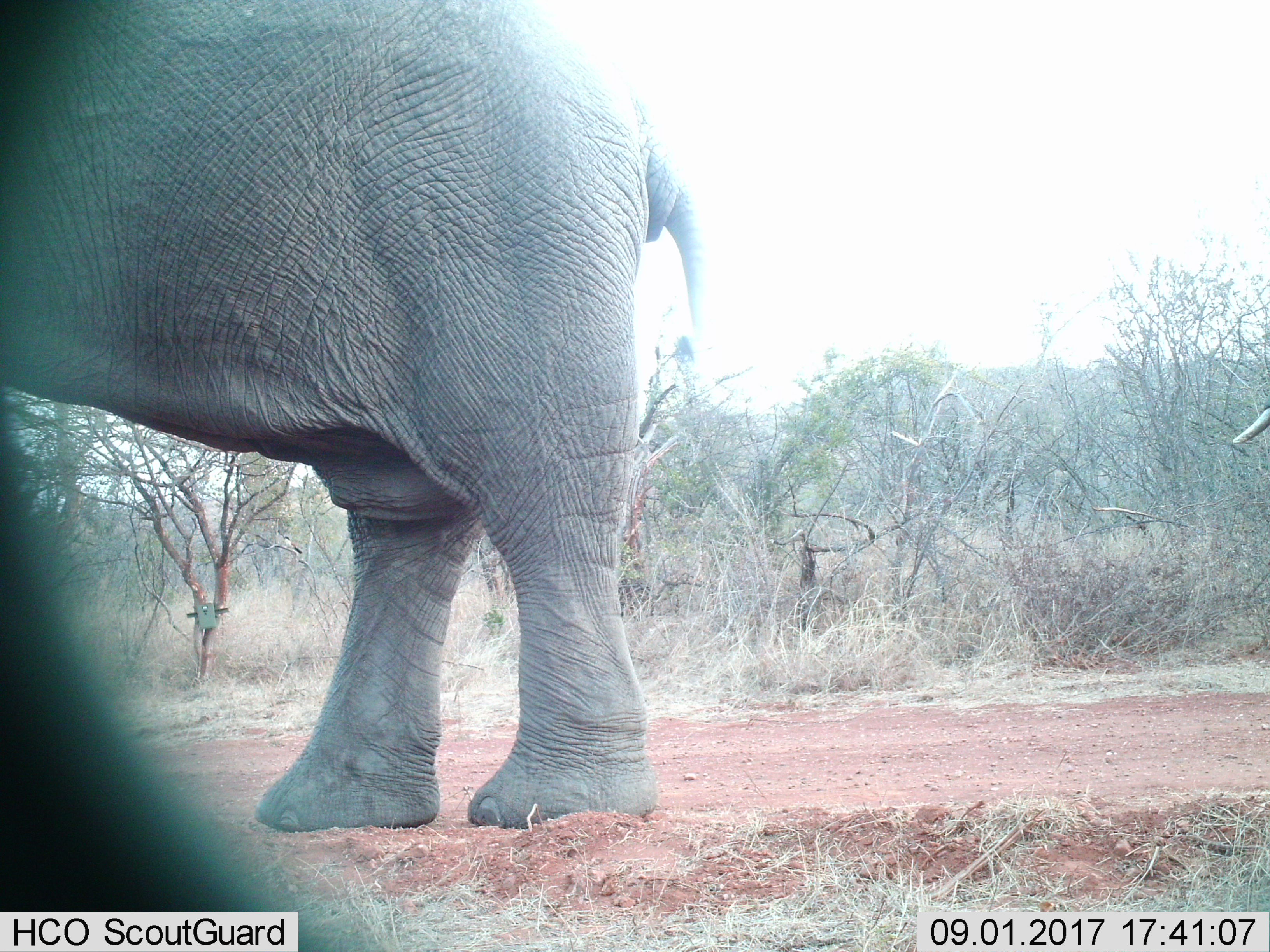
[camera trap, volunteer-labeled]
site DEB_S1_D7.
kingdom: Animalia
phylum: Chordata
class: Mammalia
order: Proboscidea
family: Elephantidae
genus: Loxodonta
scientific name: Loxodonta africana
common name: african bush elephant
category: elephant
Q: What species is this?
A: Elephant (african bush elephant) (Loxodonta africana).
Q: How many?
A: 1.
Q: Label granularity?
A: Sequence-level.